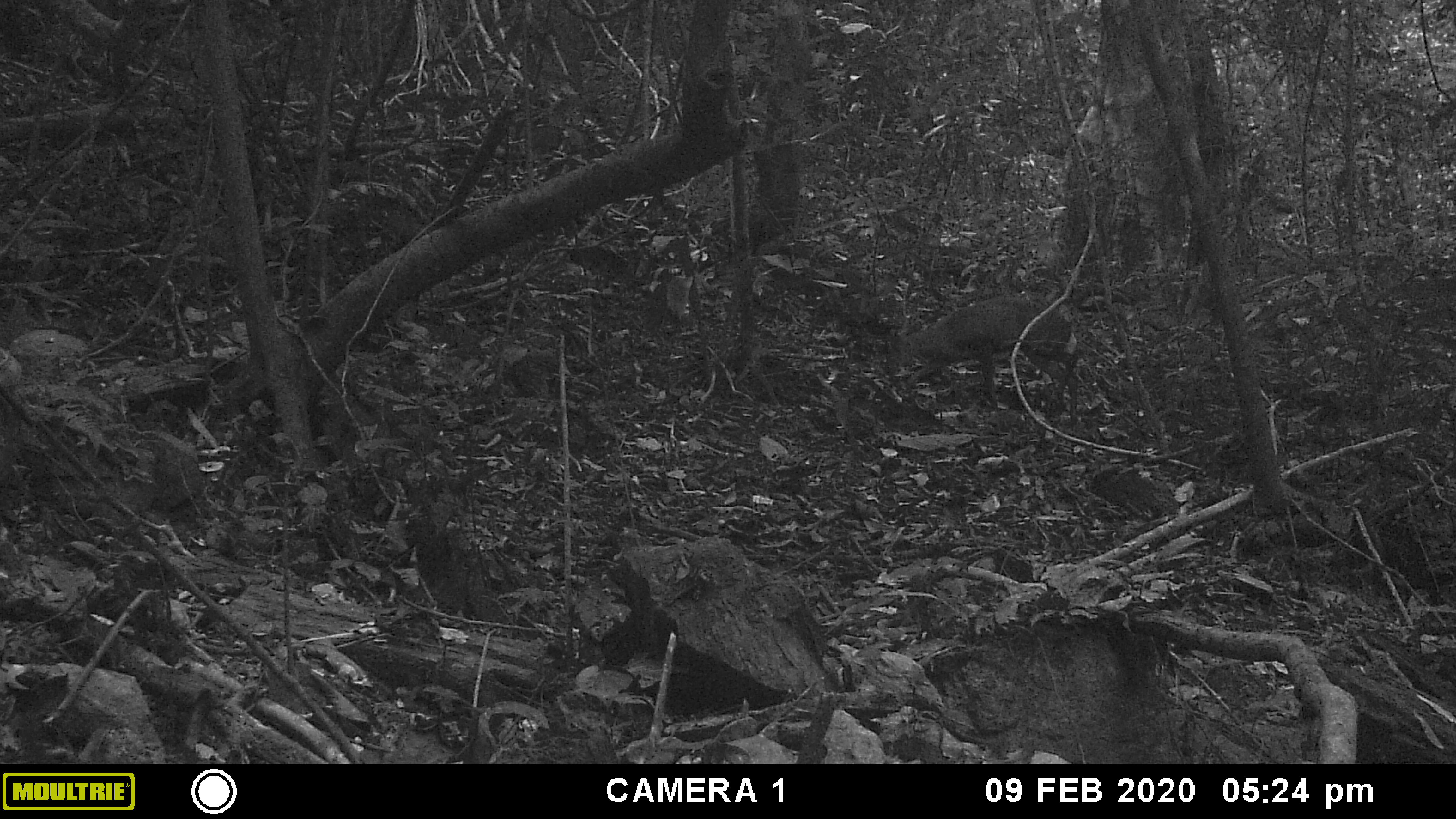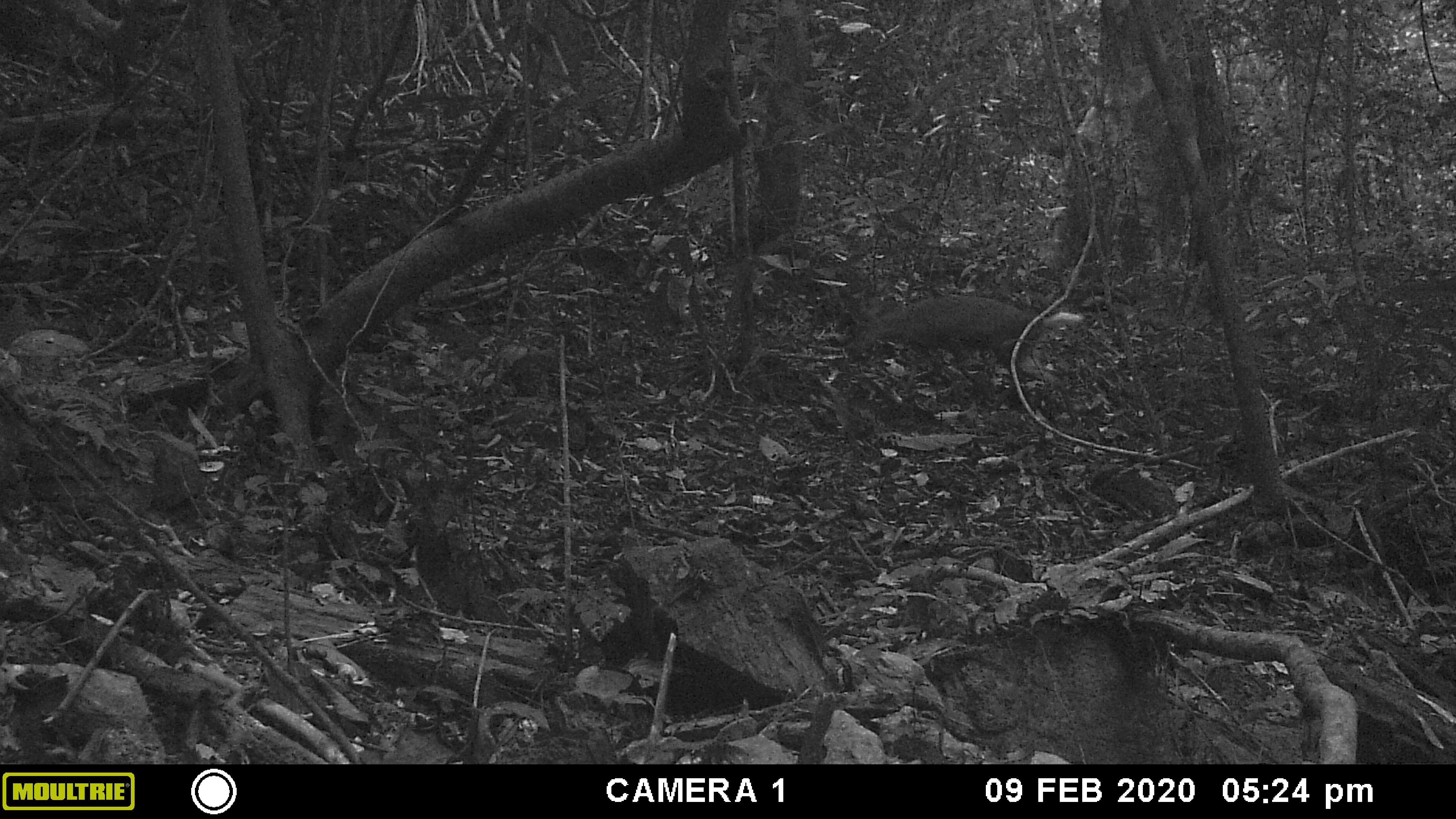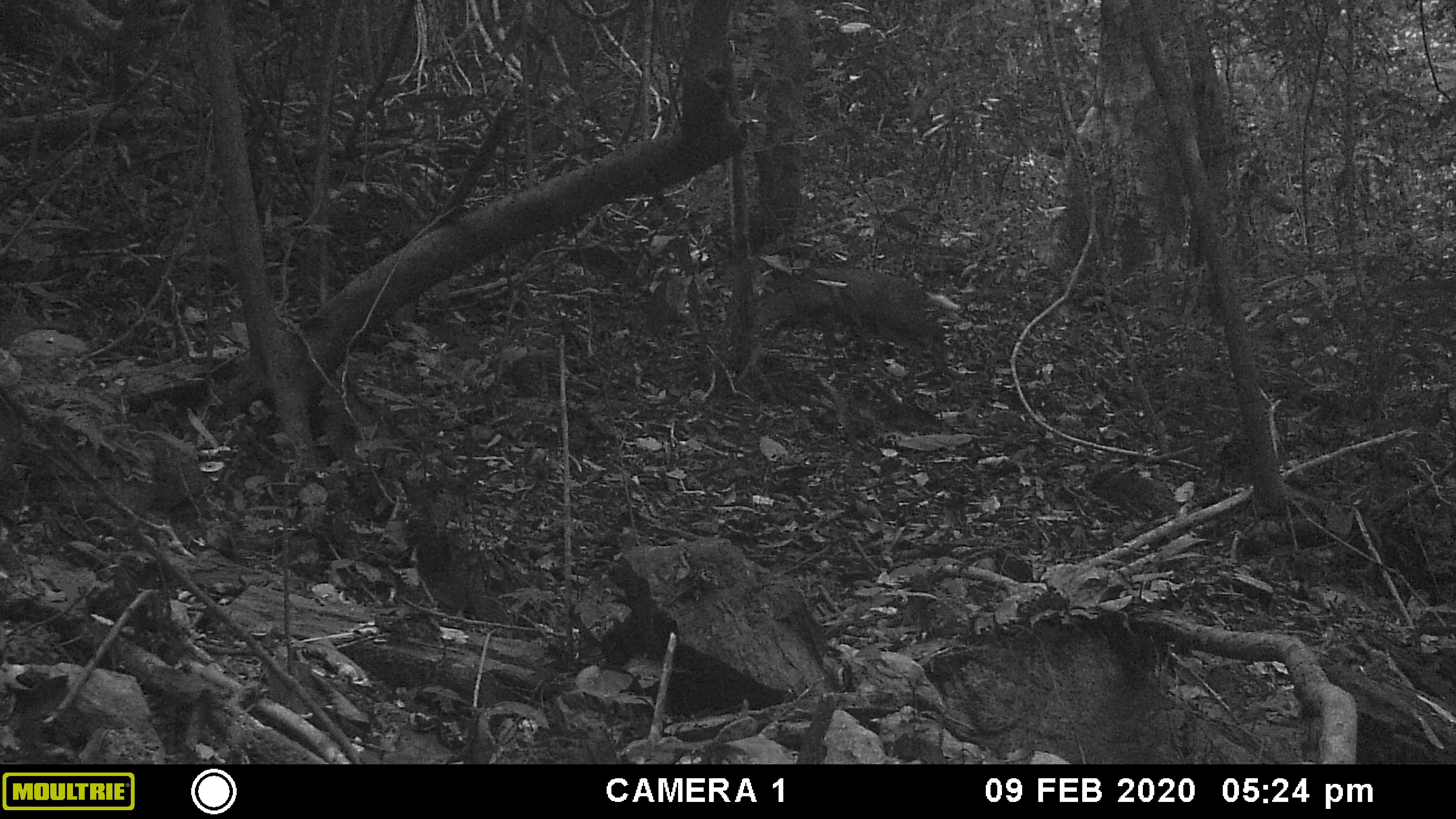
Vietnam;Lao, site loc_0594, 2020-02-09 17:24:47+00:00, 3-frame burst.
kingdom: Animalia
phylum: Chordata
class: Mammalia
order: Artiodactyla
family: Cervidae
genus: Muntiacus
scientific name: Muntiacus rooseveltorum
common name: roosevelt's muntjac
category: roosevelts muntjac group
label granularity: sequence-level